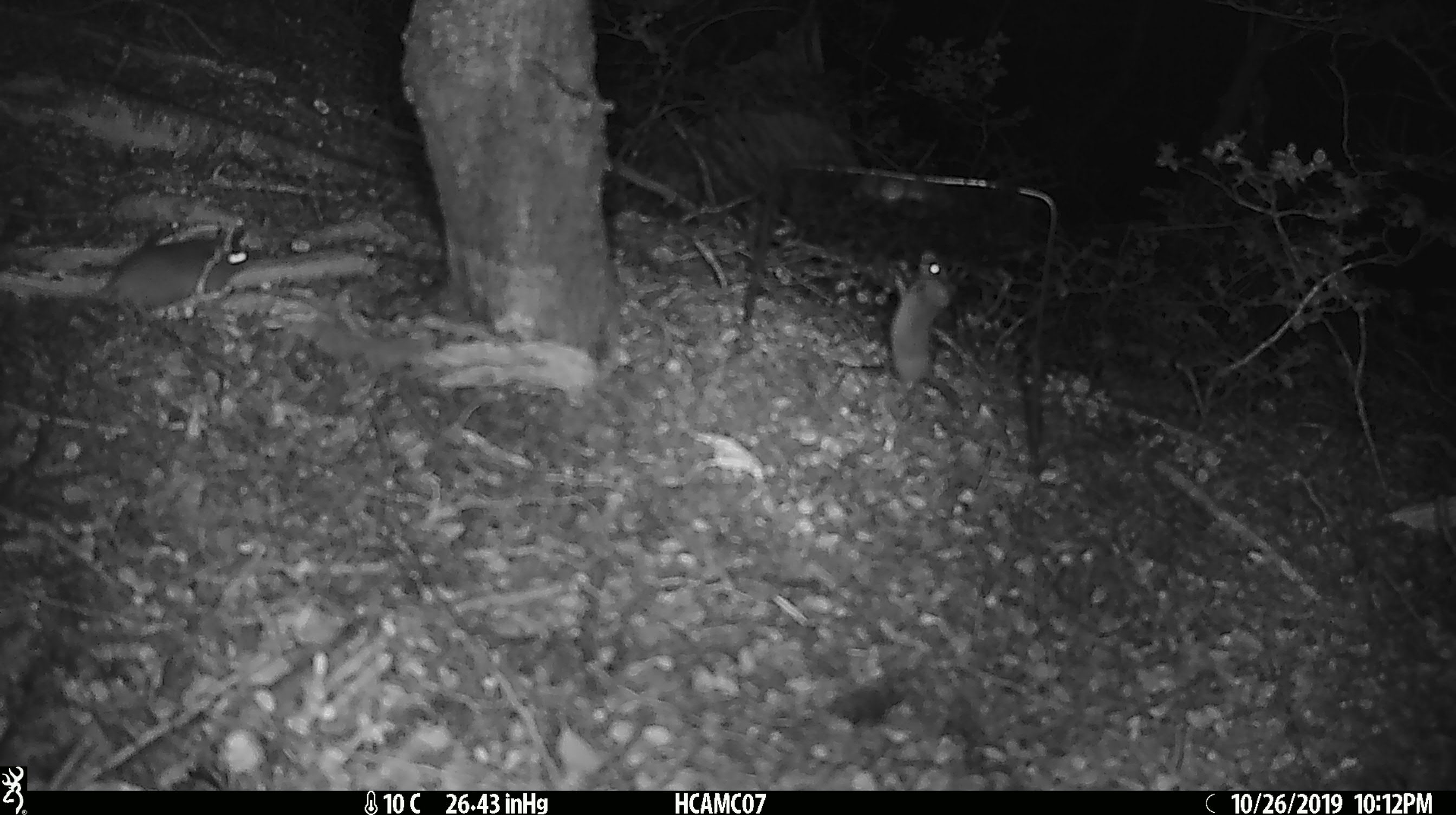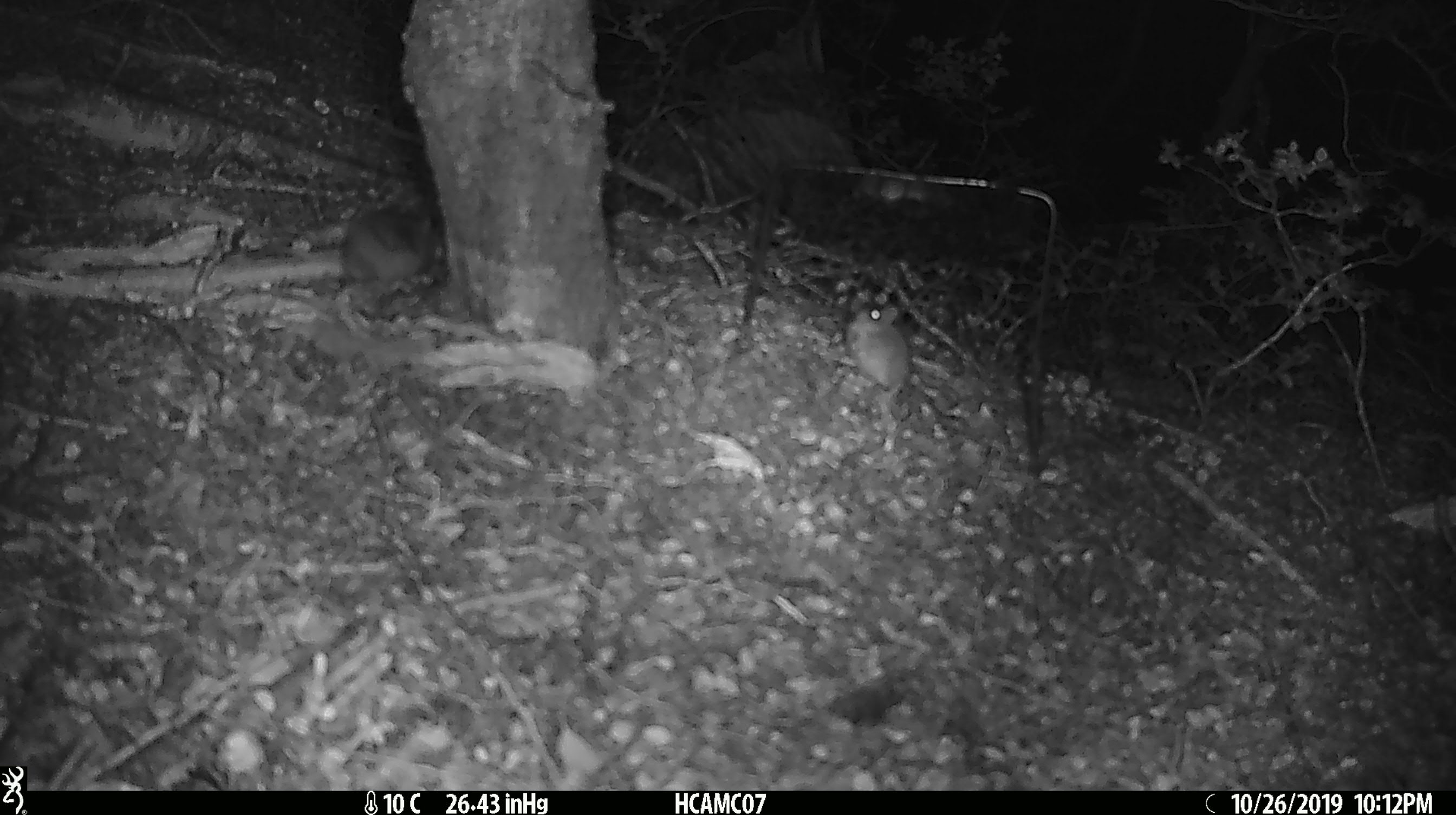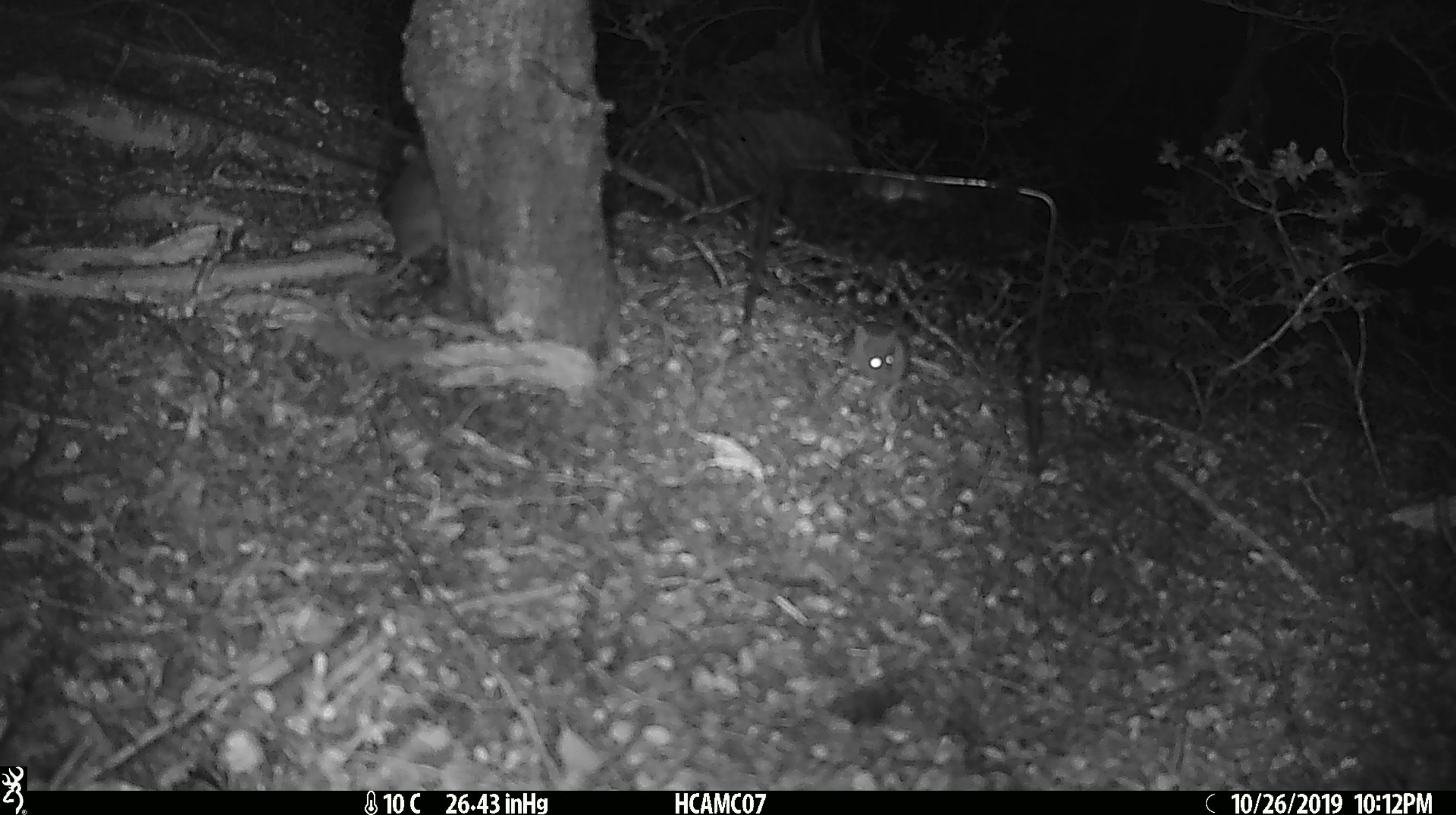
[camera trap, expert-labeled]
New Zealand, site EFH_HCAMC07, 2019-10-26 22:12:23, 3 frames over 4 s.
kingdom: Animalia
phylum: Chordata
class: Mammalia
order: Rodentia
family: Muridae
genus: Mus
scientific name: Mus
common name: mouse